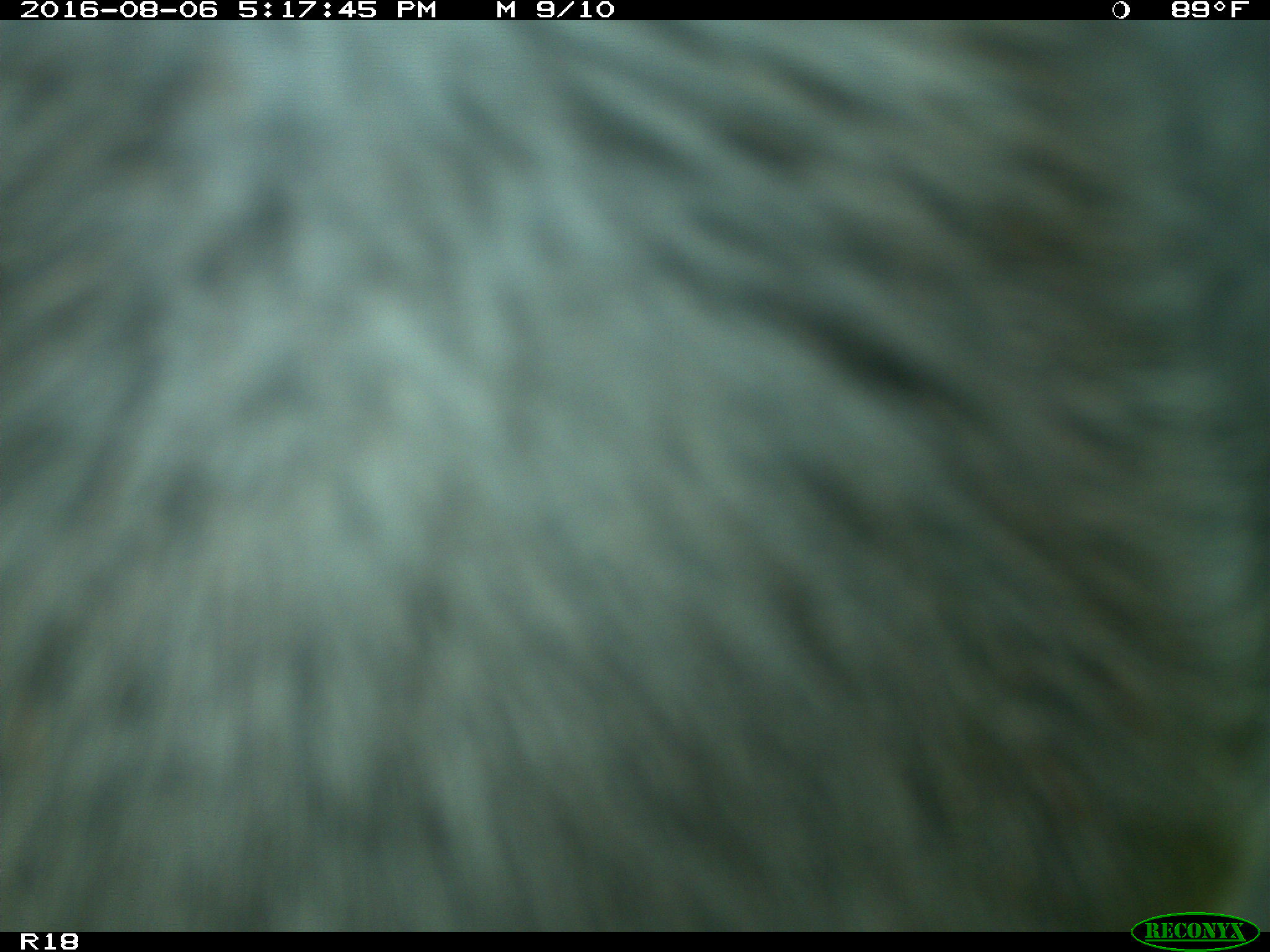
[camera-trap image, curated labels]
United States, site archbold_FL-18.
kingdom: Animalia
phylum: Chordata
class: Mammalia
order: Artiodactyla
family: Bovidae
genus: Bos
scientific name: Bos taurus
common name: domestic cow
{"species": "Bos taurus (domestic cow)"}